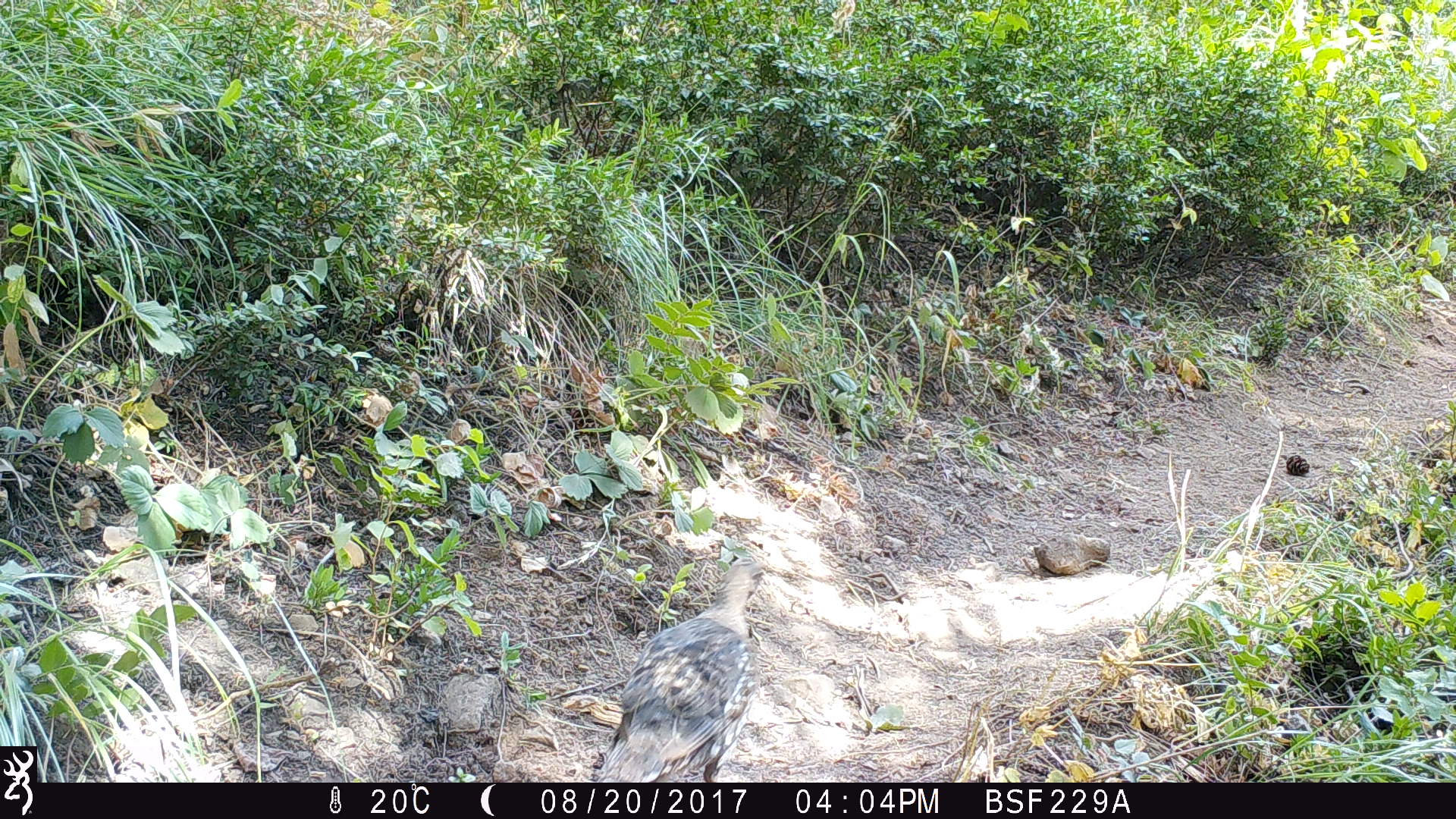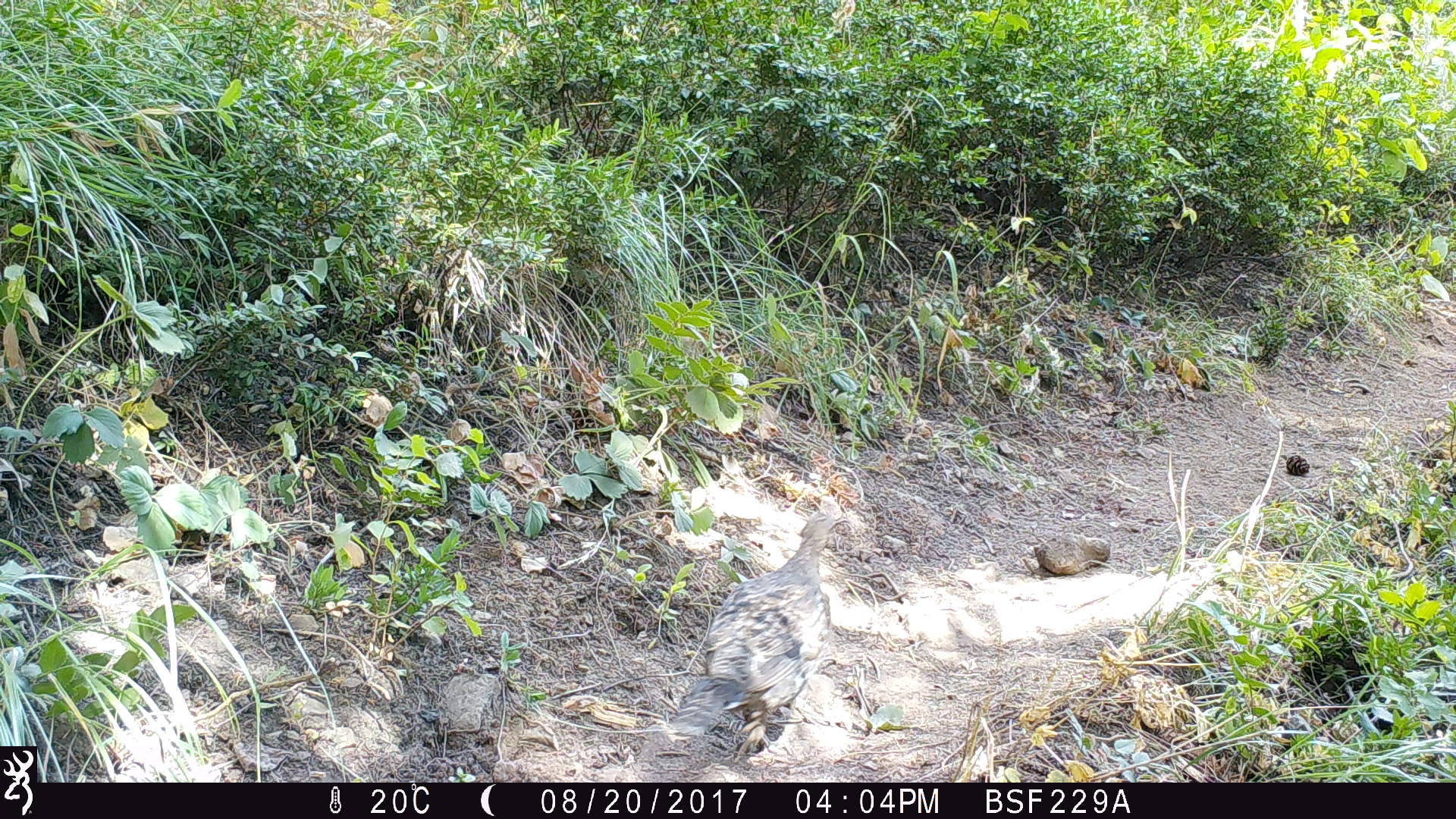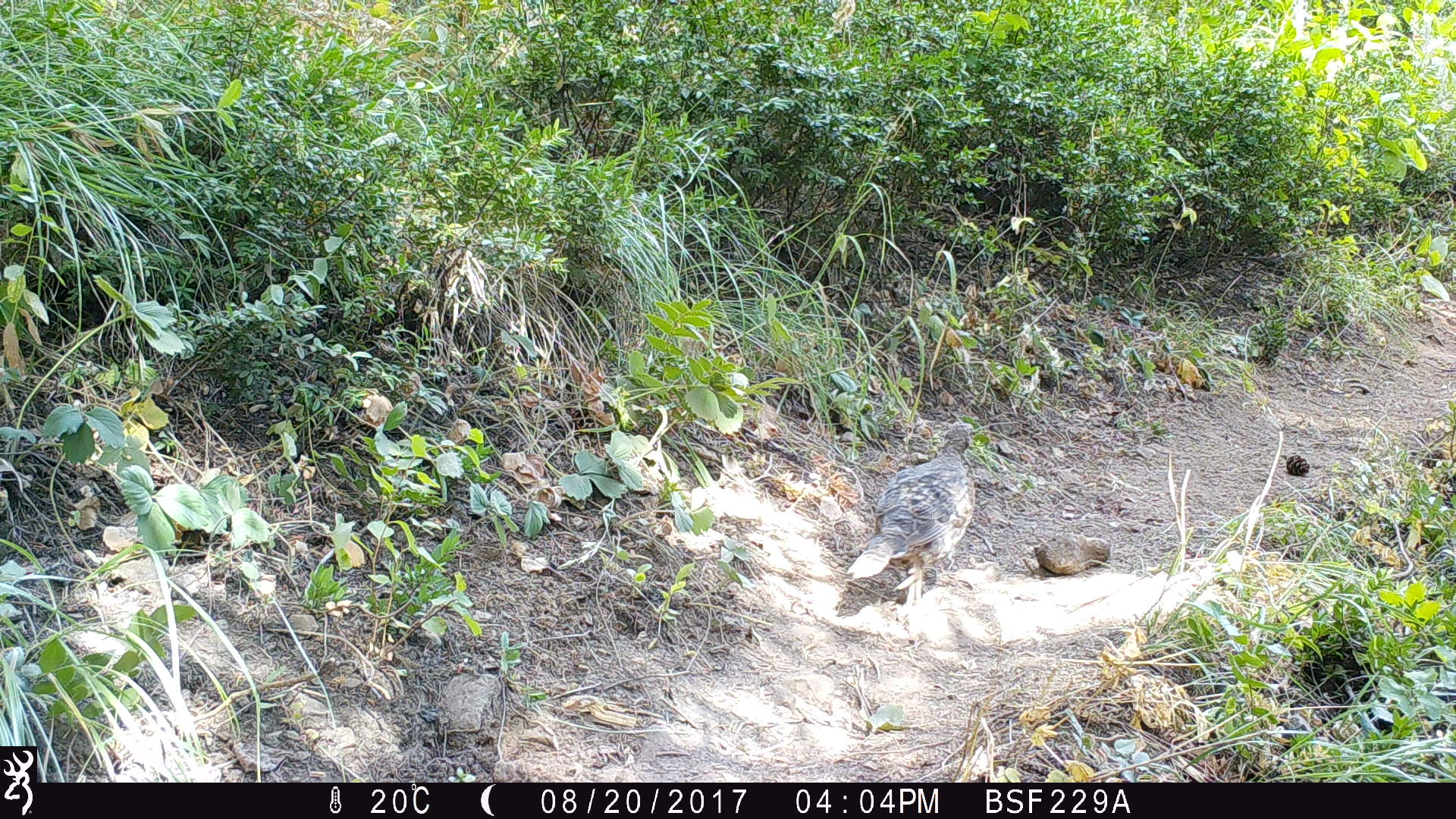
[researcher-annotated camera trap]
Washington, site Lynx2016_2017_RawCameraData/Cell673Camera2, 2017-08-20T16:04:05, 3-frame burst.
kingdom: Animalia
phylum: Chordata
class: Aves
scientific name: Aves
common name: birds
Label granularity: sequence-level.